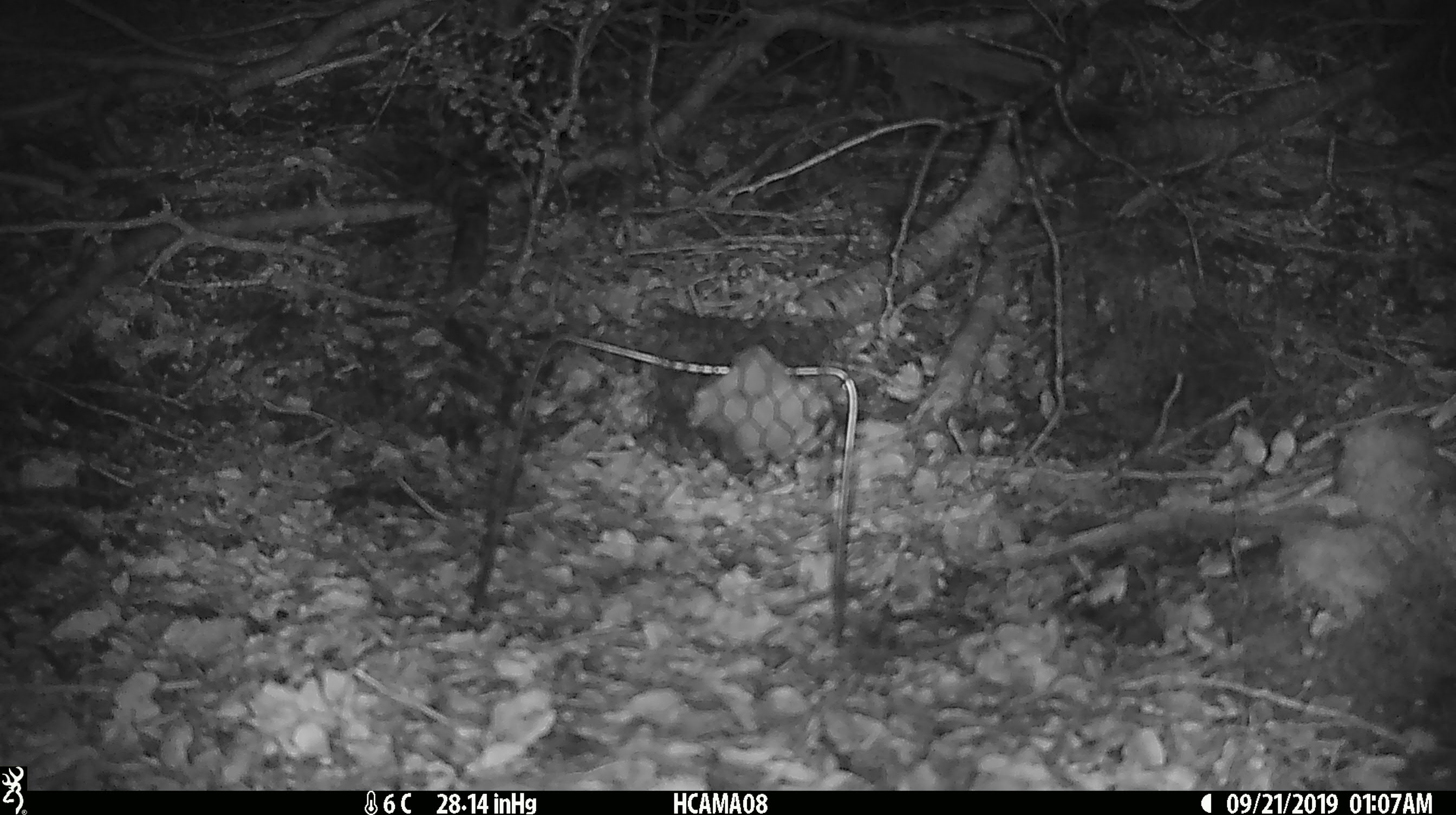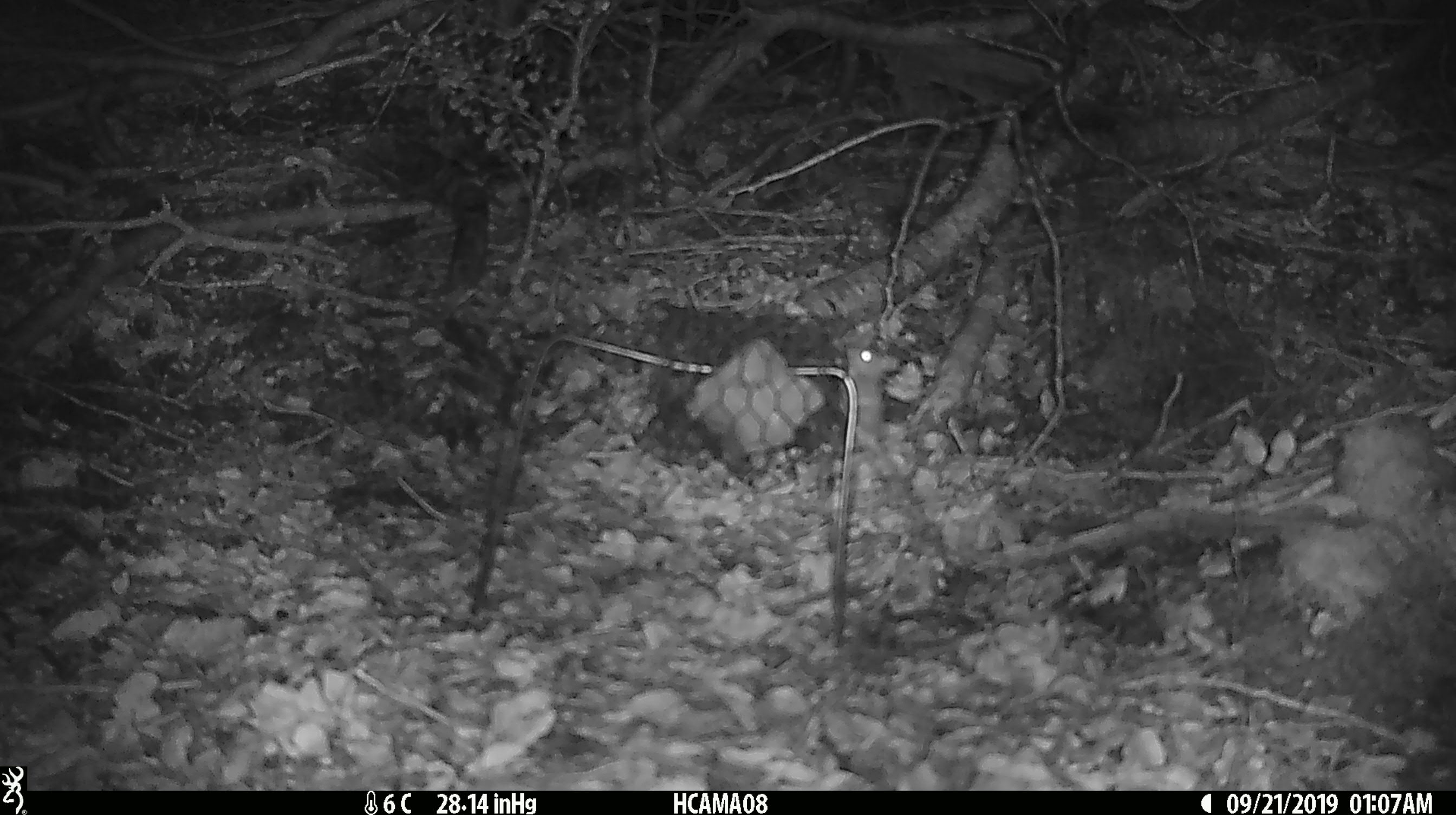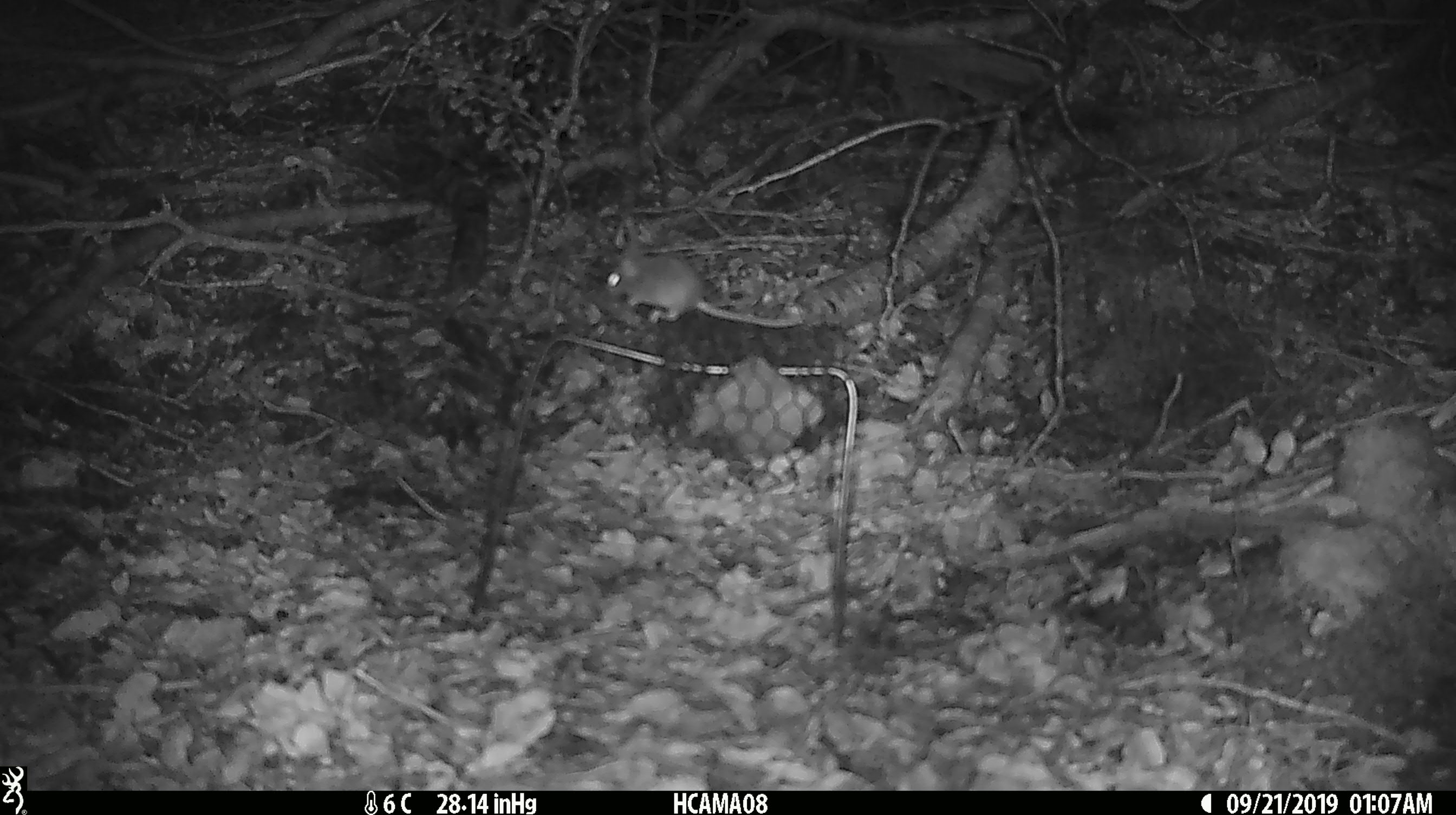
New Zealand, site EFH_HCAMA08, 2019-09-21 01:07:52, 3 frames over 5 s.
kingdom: Animalia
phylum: Chordata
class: Mammalia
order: Rodentia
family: Muridae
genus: Mus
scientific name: Mus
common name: mouse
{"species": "mouse (Mus)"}